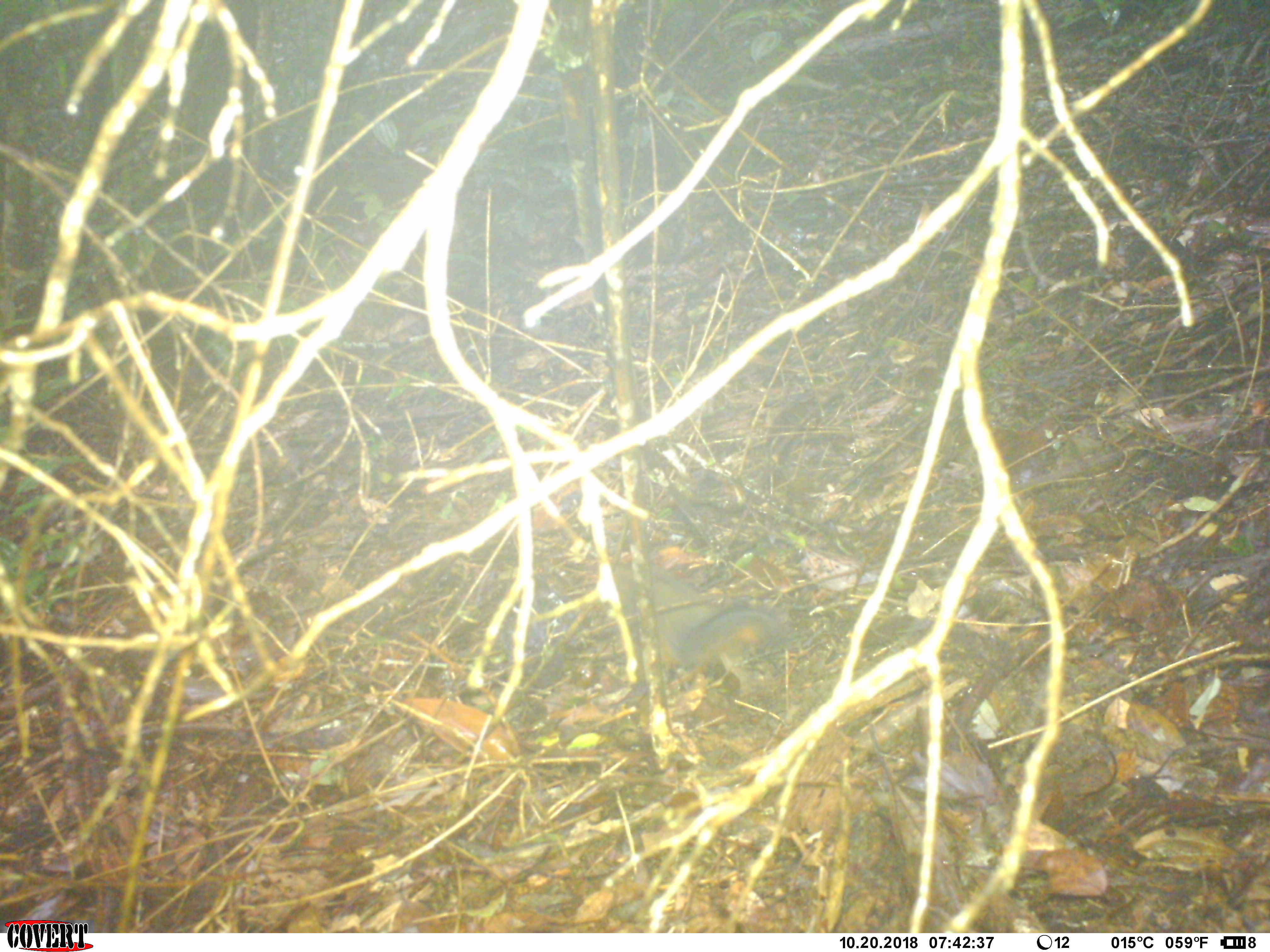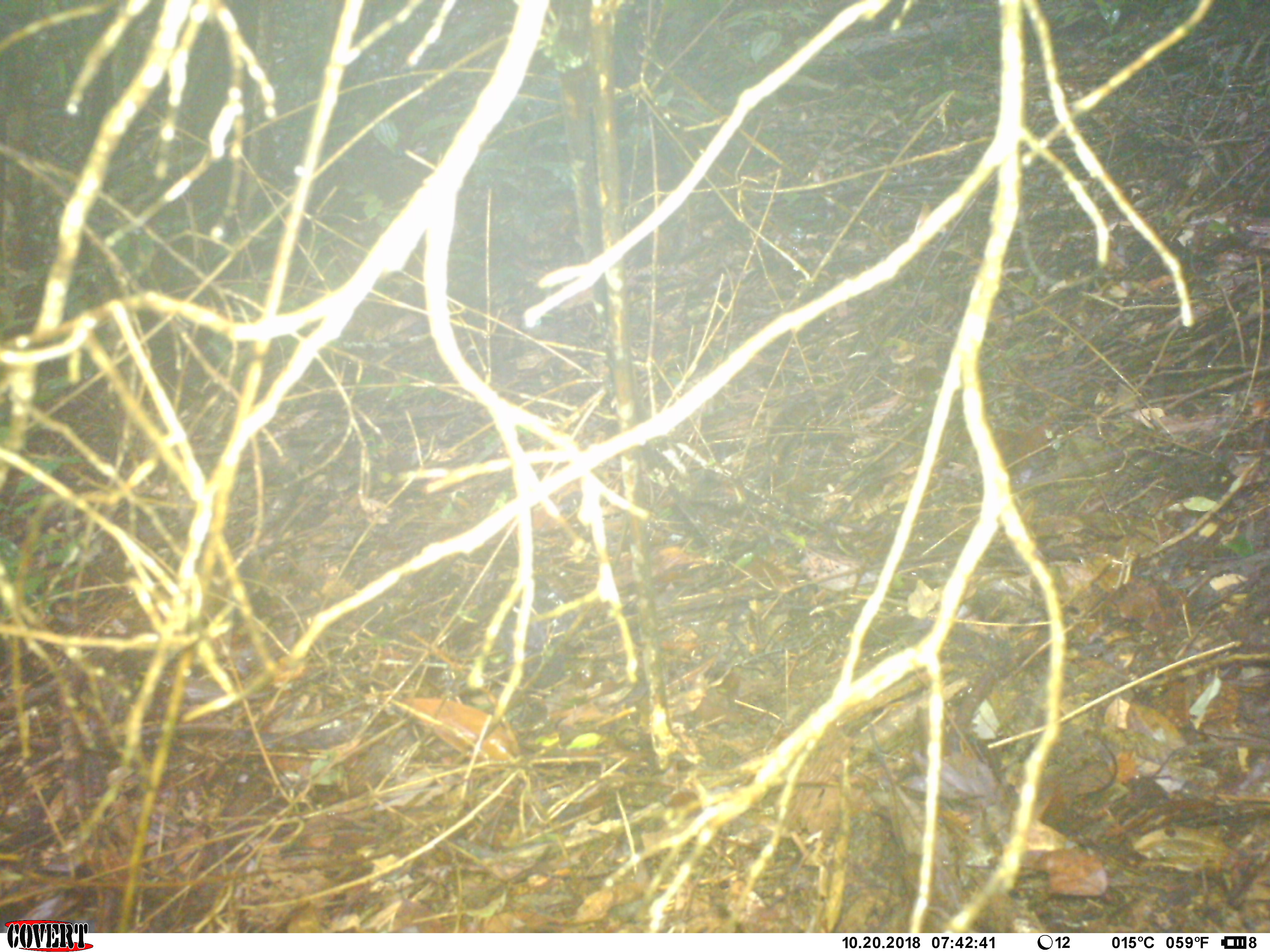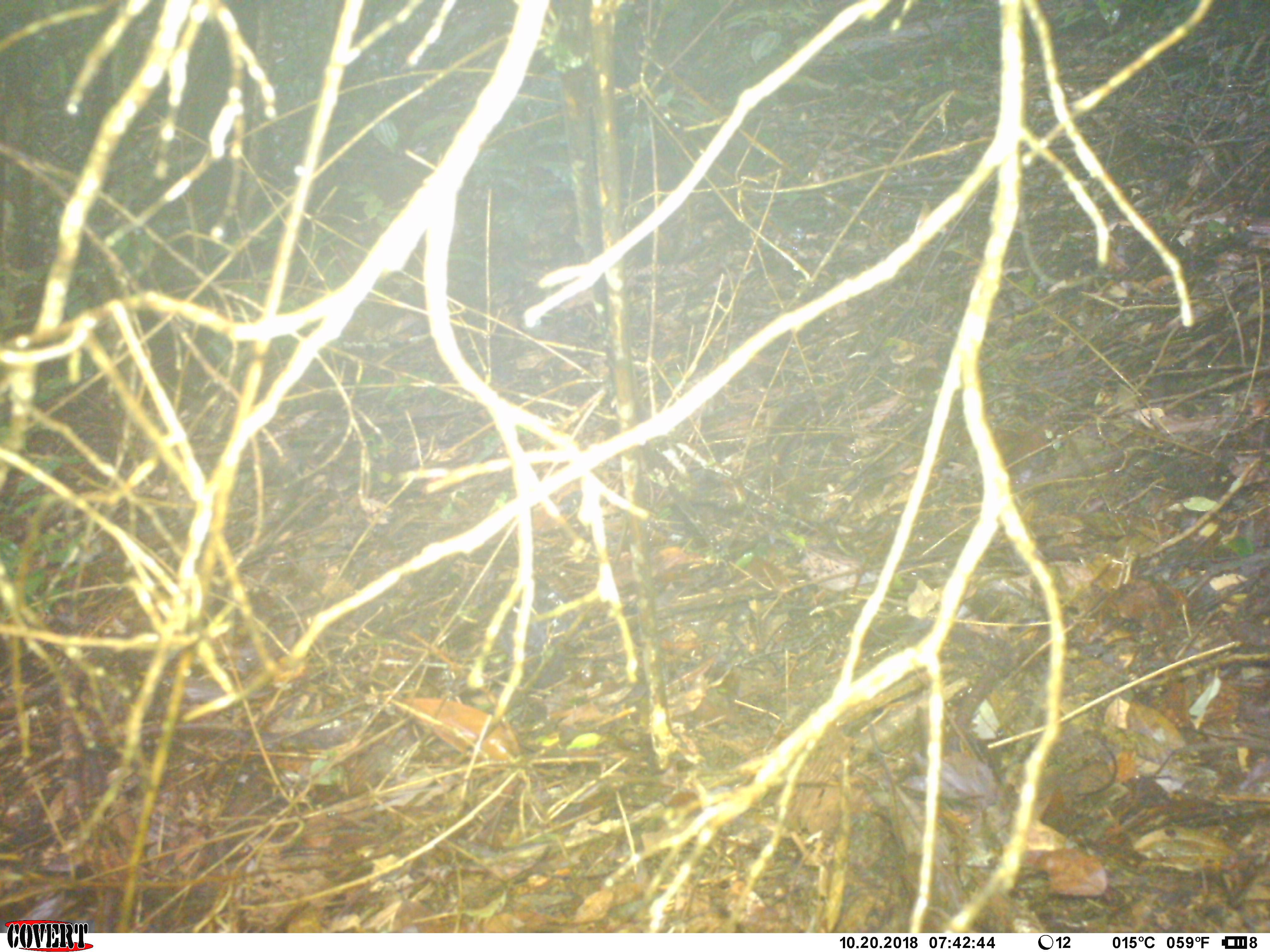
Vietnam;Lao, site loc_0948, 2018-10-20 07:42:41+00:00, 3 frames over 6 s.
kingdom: Animalia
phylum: Chordata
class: Mammalia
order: Rodentia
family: Sciuridae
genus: Dremomys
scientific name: Dremomys rufigenis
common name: red-cheeked squirrel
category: red cheeked squirrel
Red cheeked squirrel (red-cheeked squirrel) (Dremomys rufigenis). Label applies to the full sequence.